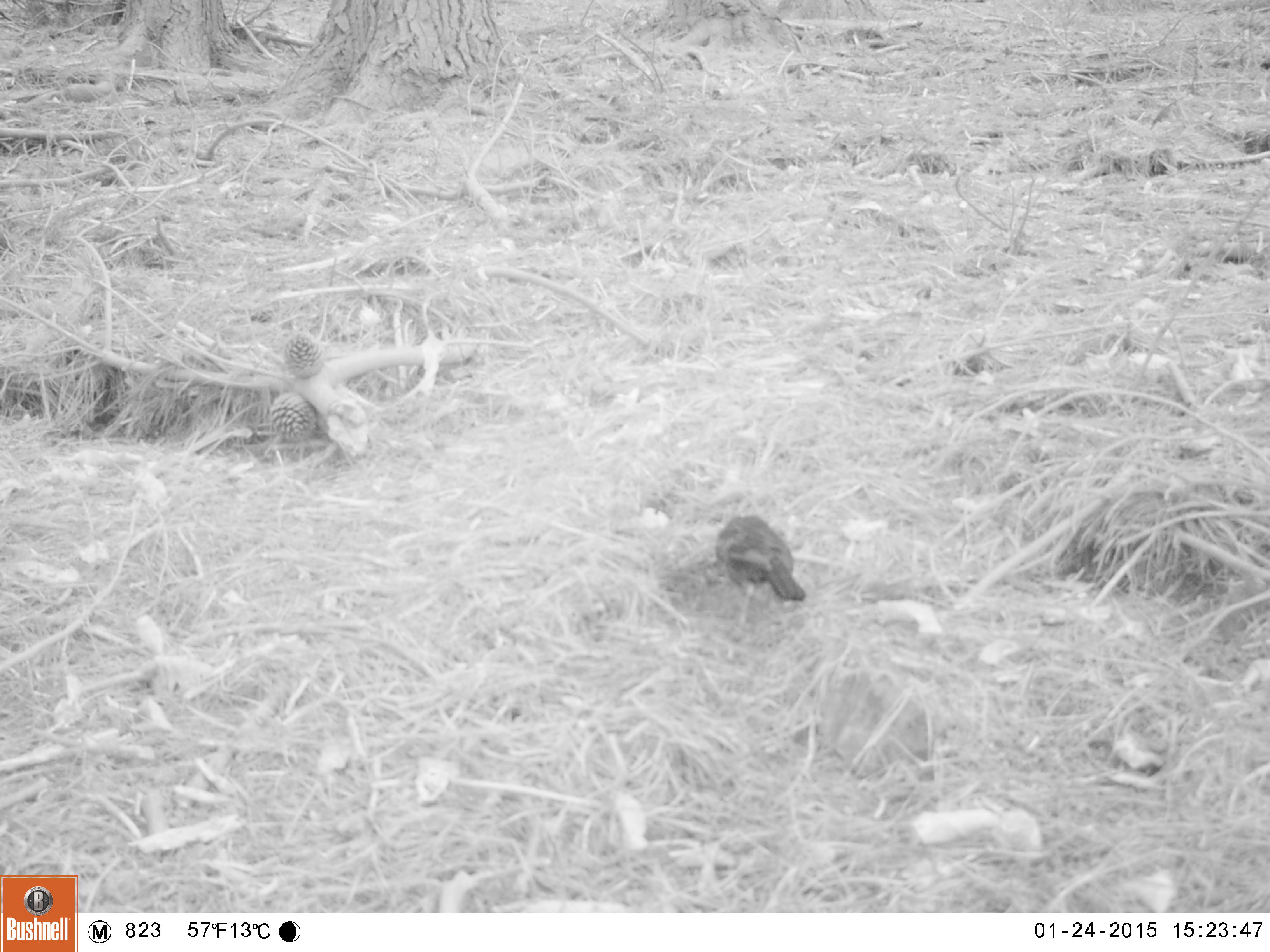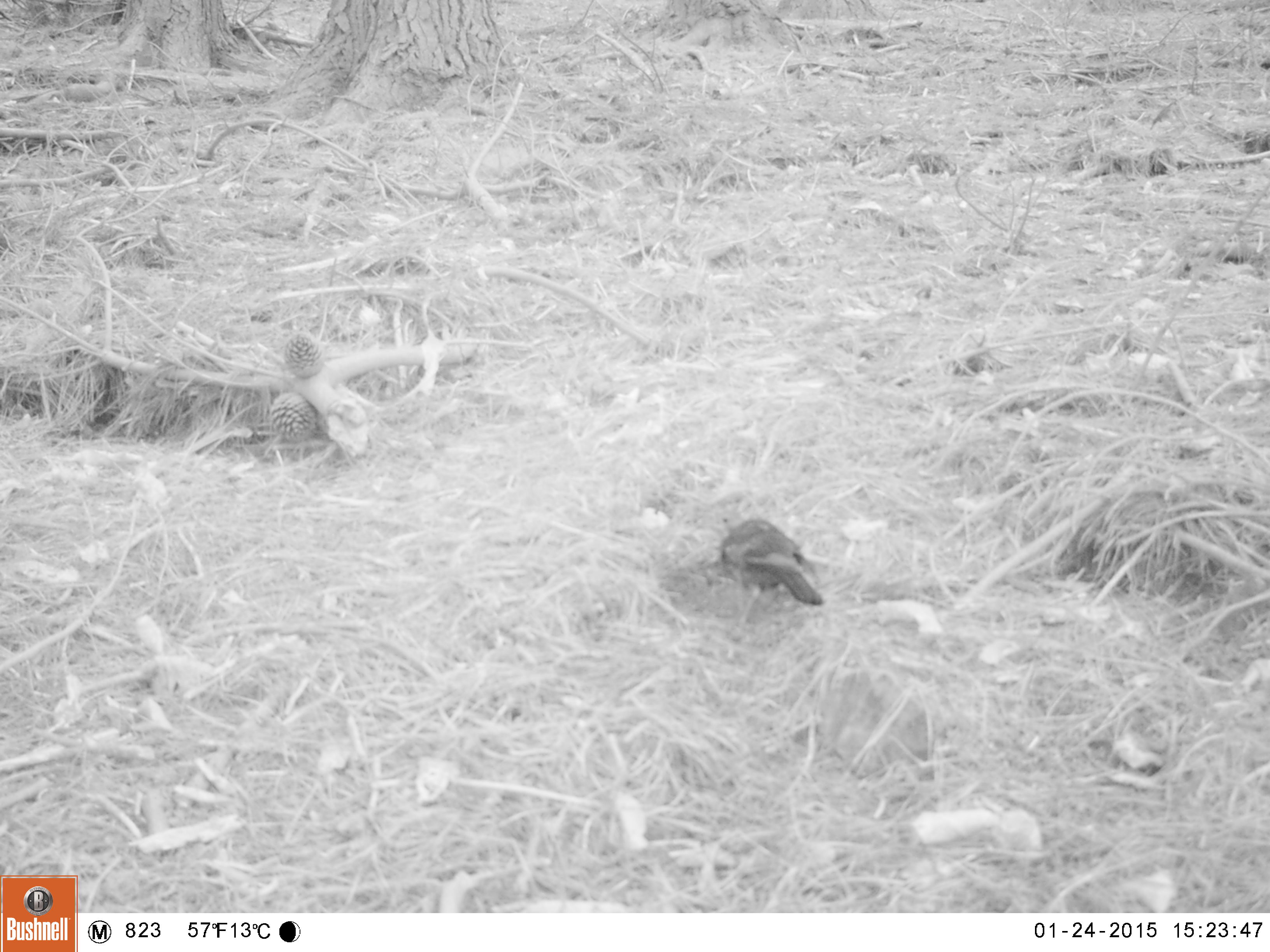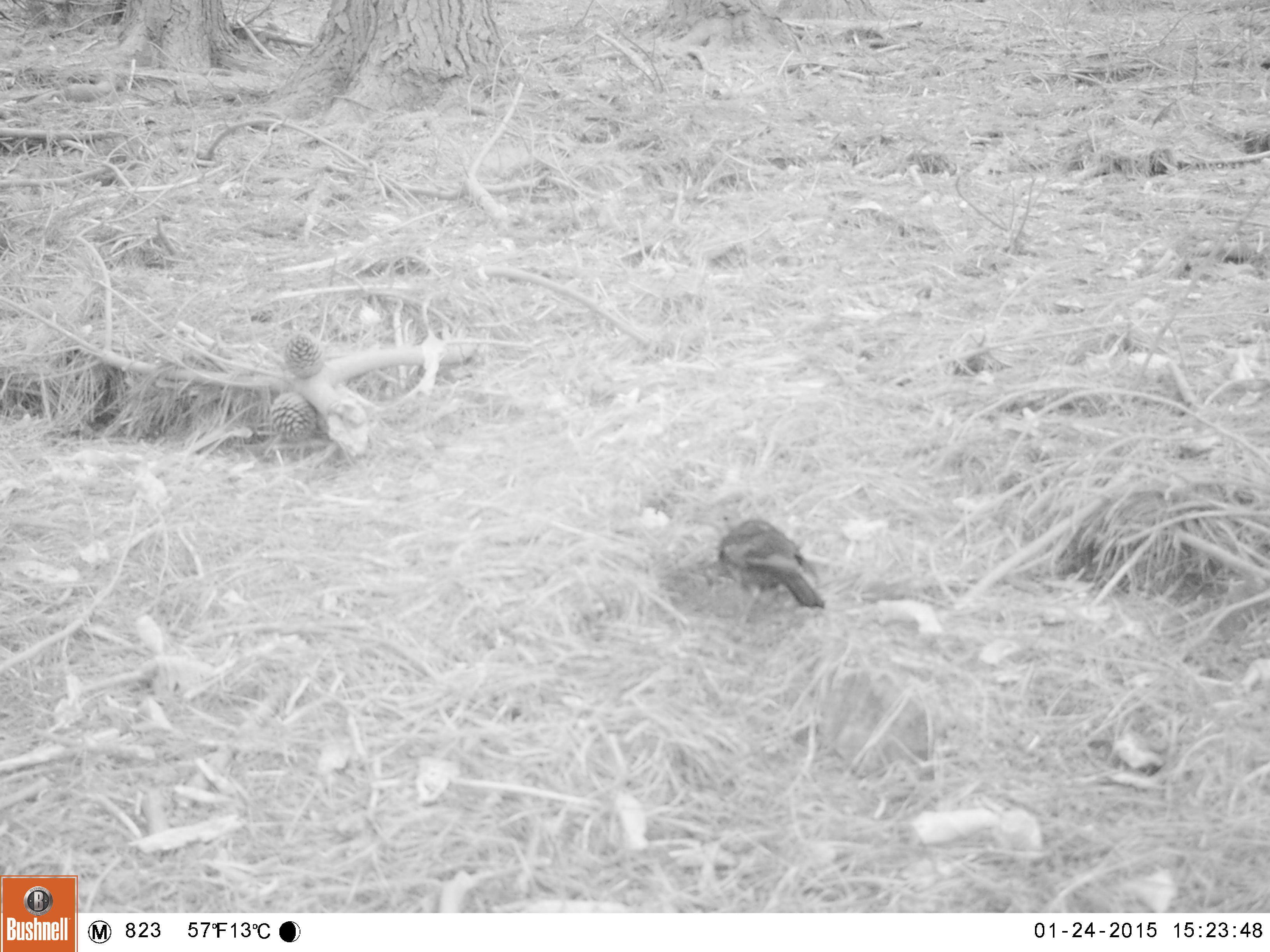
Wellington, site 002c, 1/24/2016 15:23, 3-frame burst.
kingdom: Animalia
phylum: Chordata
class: Aves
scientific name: Aves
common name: bird